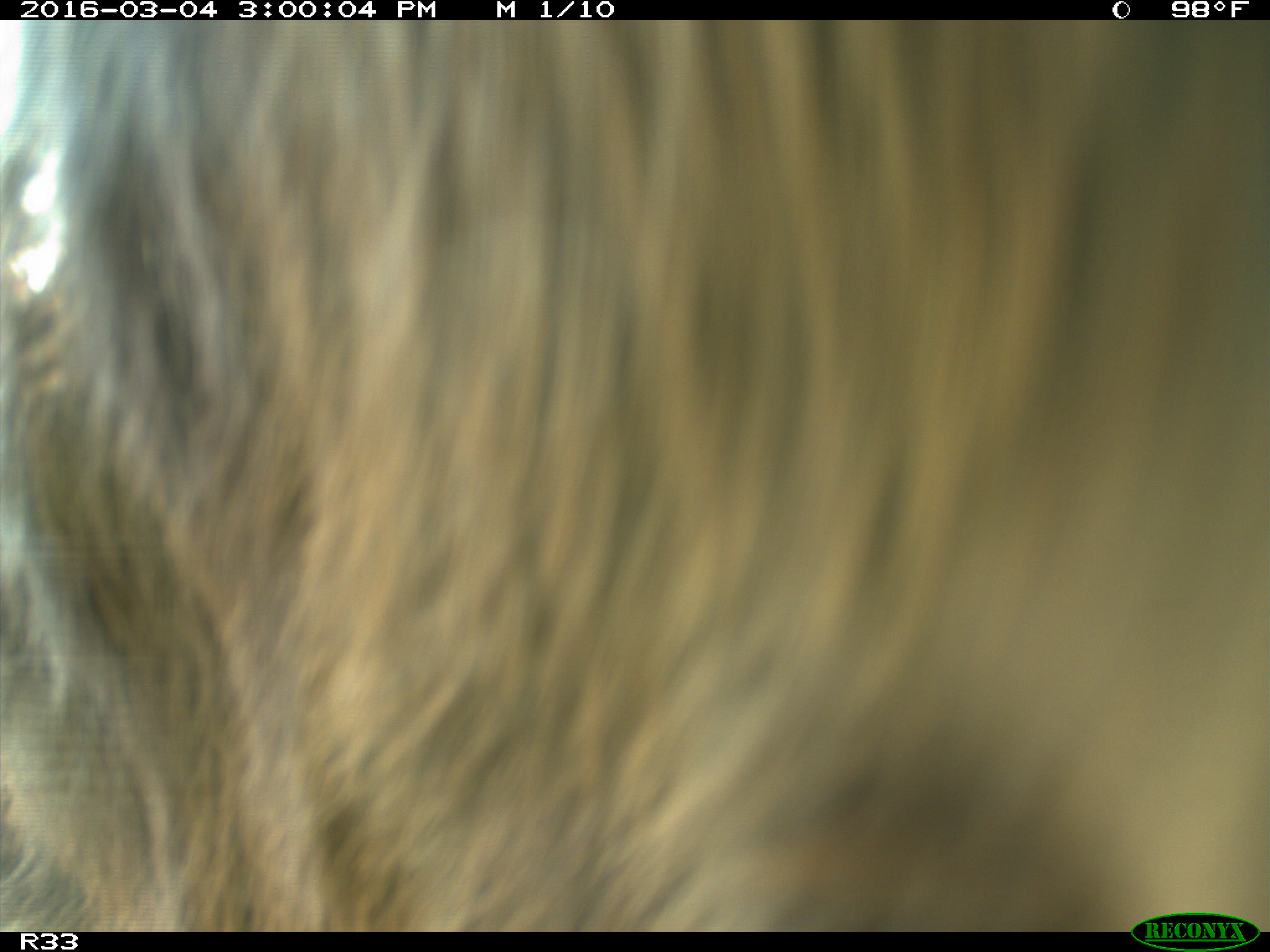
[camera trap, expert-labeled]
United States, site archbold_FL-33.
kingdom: Animalia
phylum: Chordata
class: Mammalia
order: Artiodactyla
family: Bovidae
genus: Bos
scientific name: Bos taurus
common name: domestic cow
Bos taurus (domestic cow).